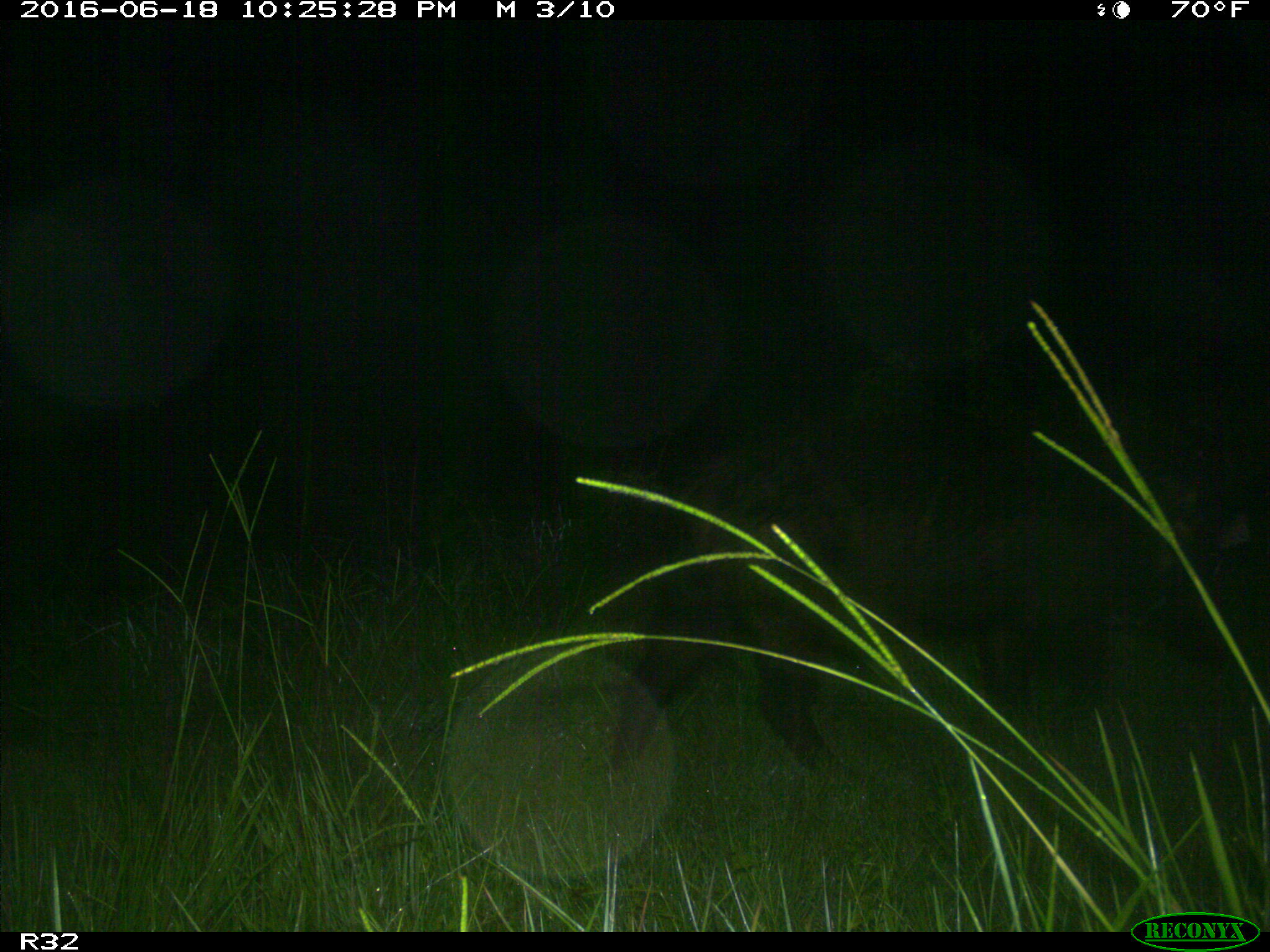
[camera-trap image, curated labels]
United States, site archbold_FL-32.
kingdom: Animalia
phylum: Chordata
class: Mammalia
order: Artiodactyla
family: Suidae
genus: Sus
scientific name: Sus scrofa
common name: wild boar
Sus scrofa (wild boar).